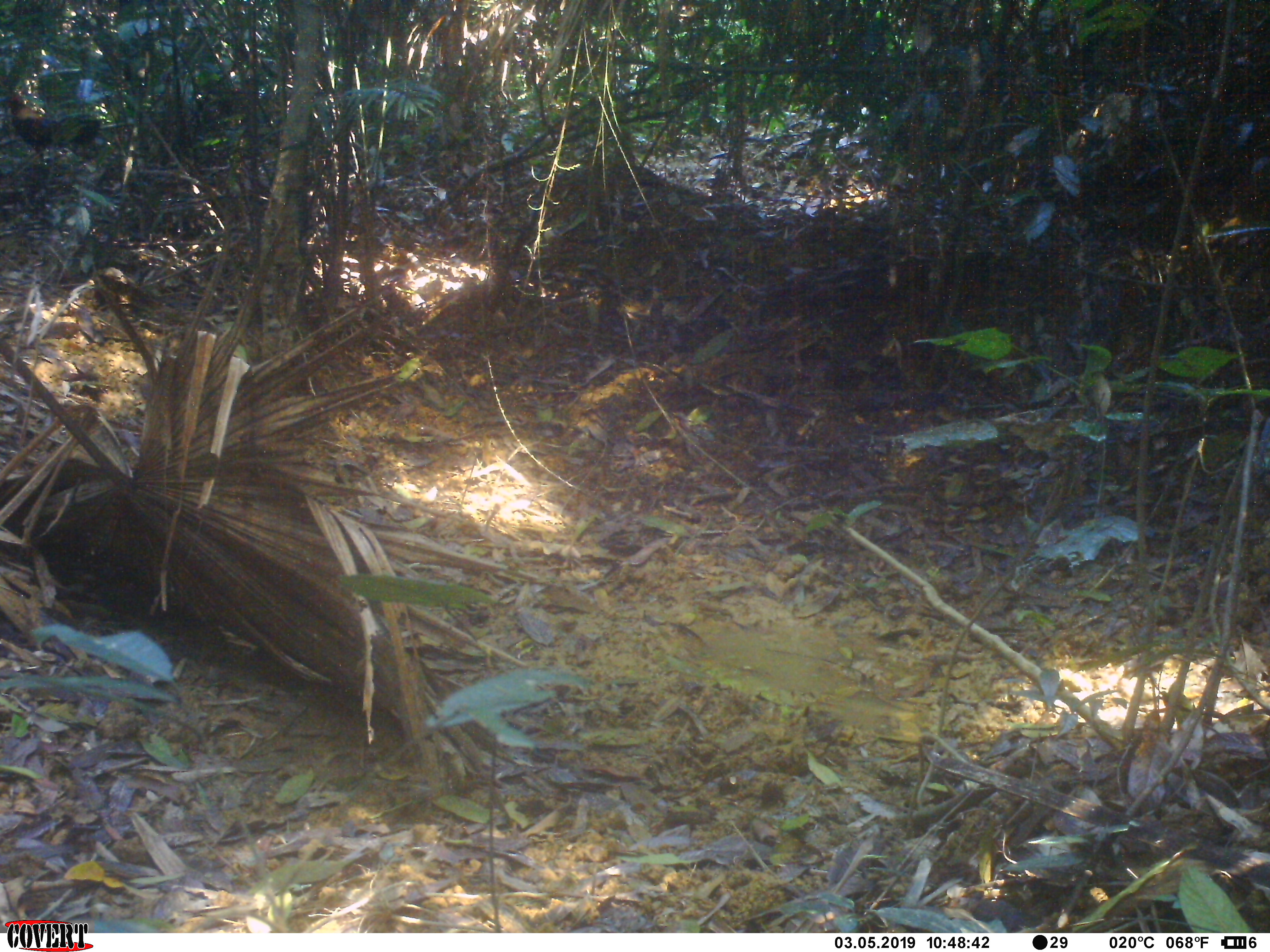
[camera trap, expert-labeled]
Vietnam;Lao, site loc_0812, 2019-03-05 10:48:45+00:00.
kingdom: Animalia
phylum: Chordata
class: Aves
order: Galliformes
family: Phasianidae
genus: Gallus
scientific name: Gallus gallus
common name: red junglefowl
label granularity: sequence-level